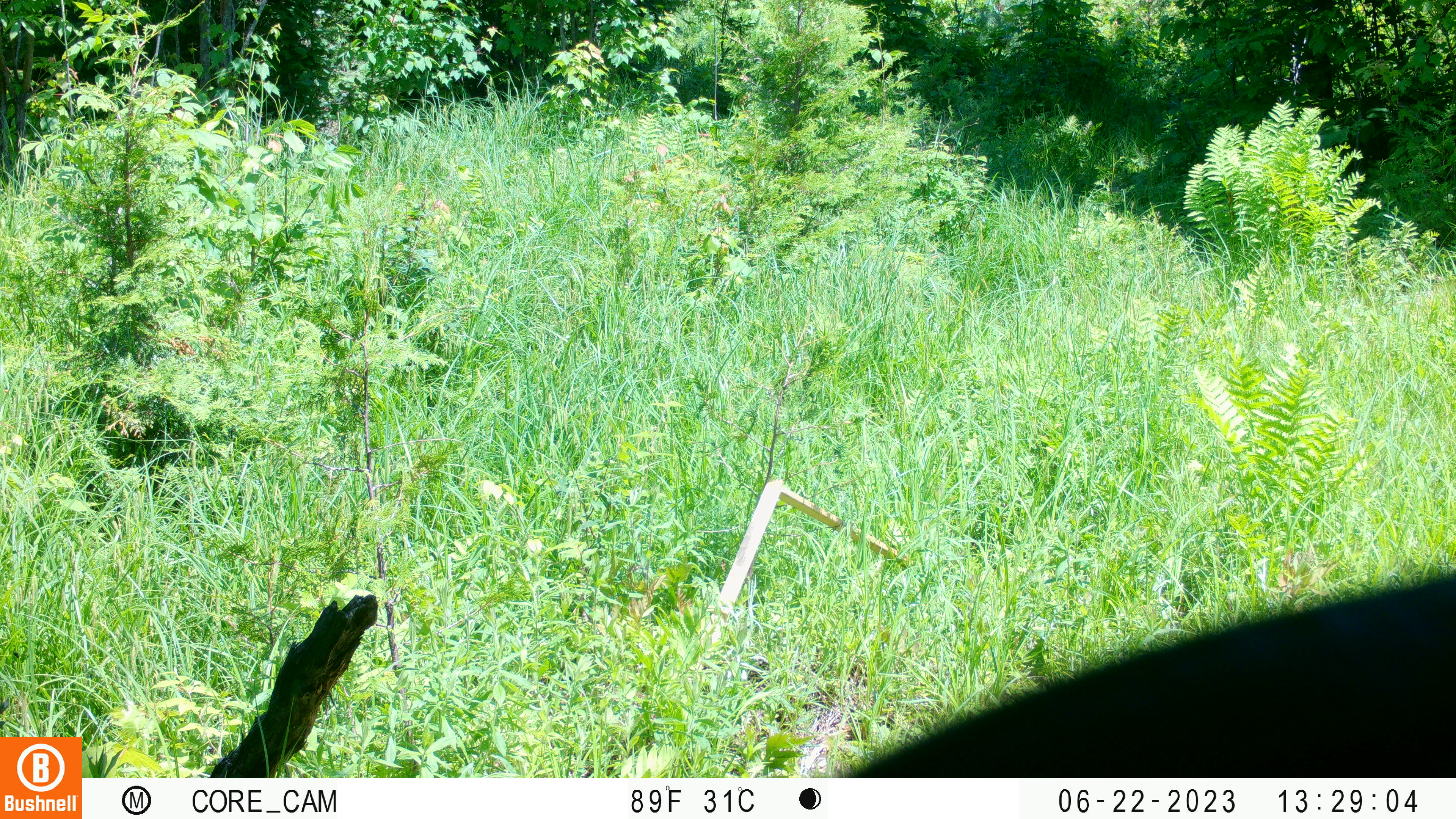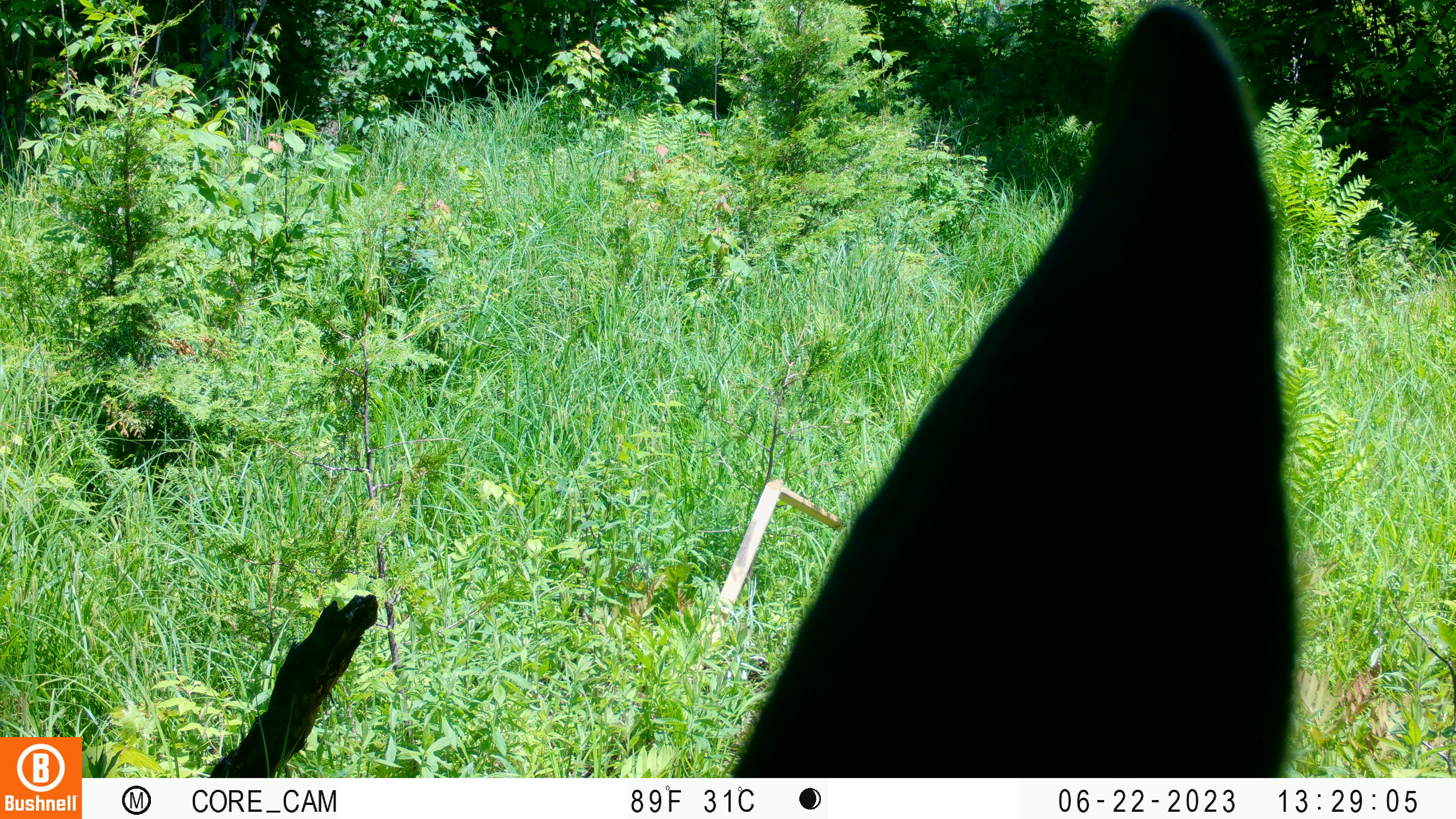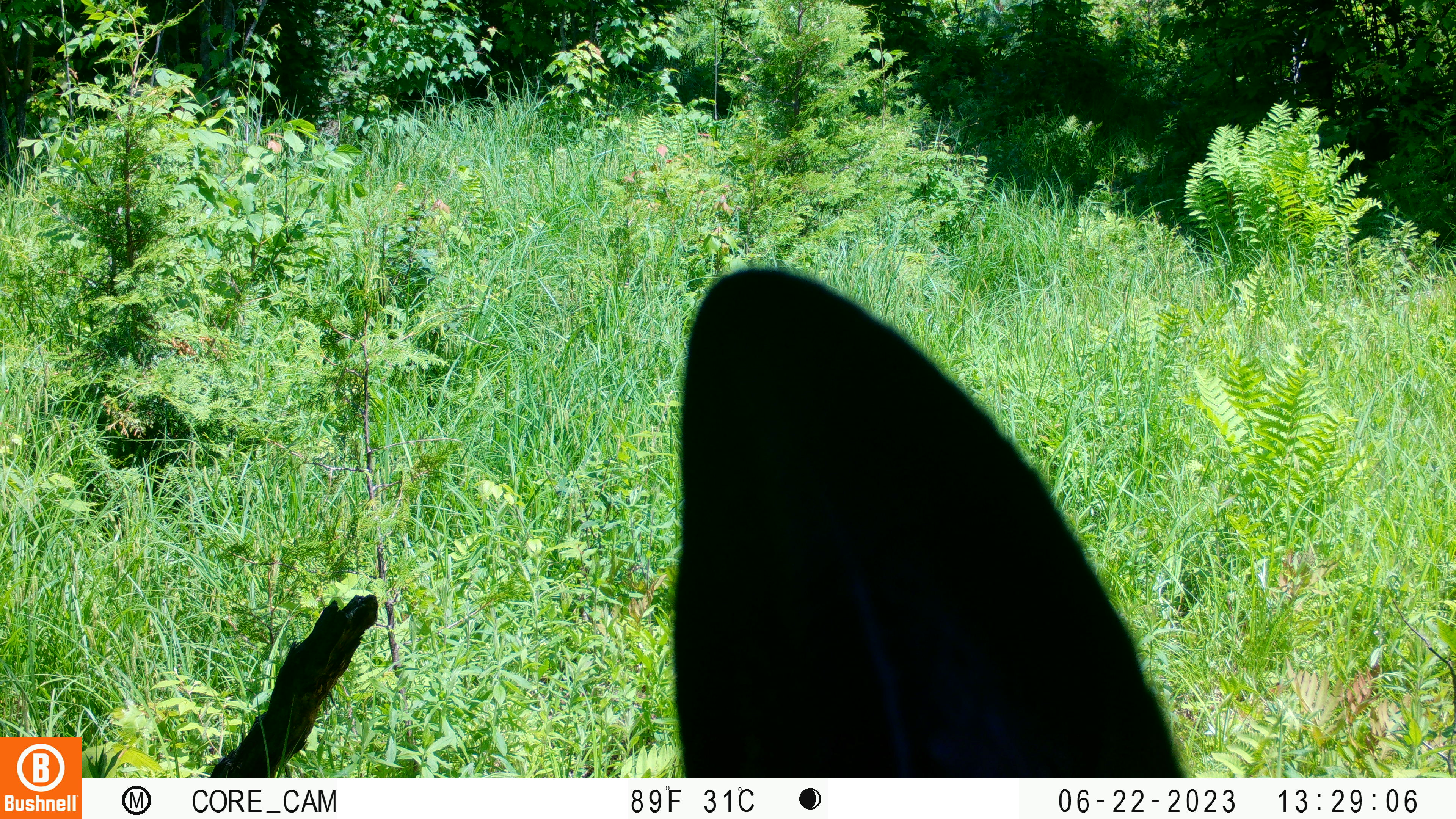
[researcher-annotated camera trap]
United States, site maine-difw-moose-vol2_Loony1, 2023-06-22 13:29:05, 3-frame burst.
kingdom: Animalia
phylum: Chordata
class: Mammalia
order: Artiodactyla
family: Cervidae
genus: Alces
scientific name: Alces alces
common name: moose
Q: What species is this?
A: Moose (Alces alces).